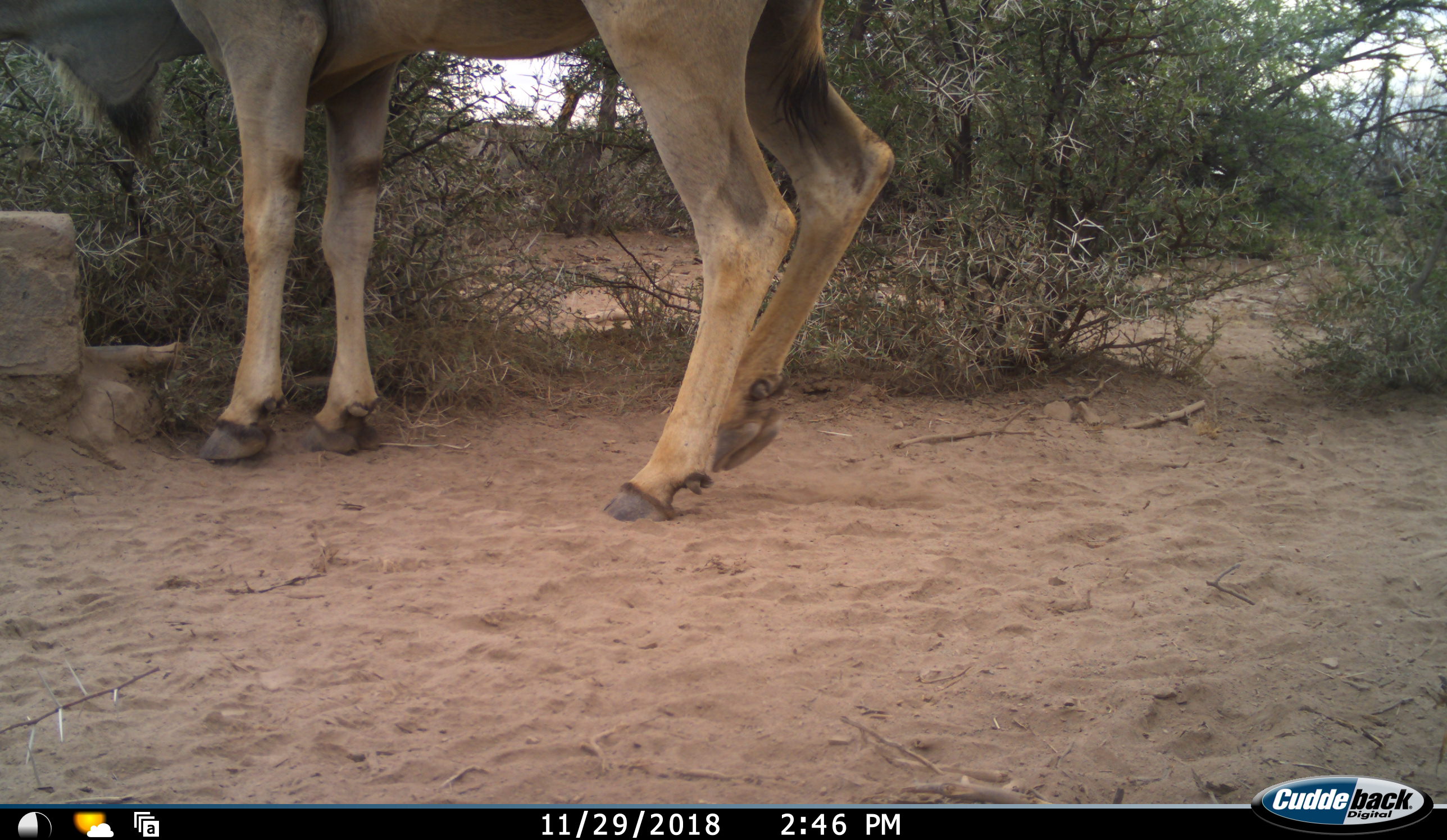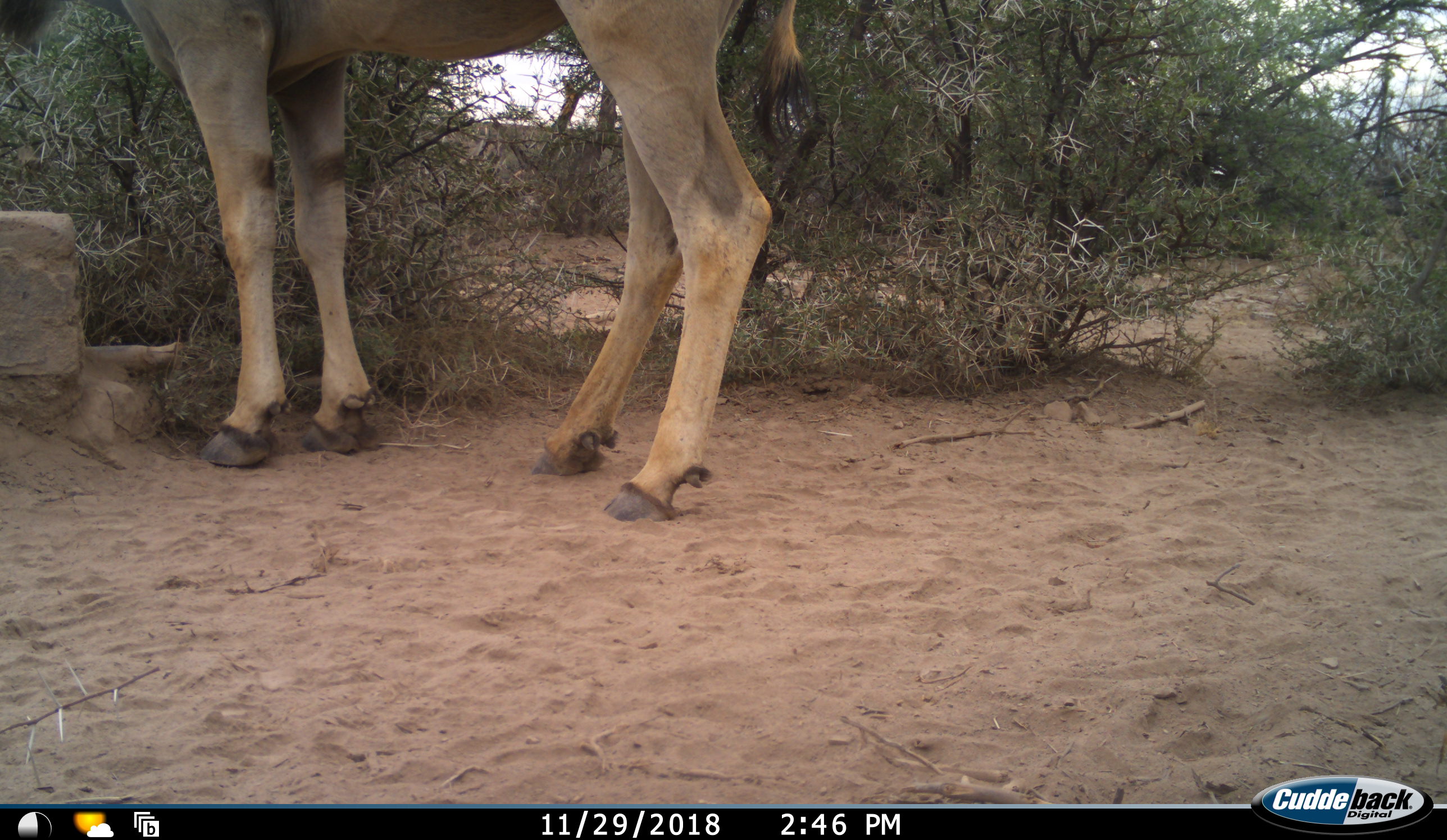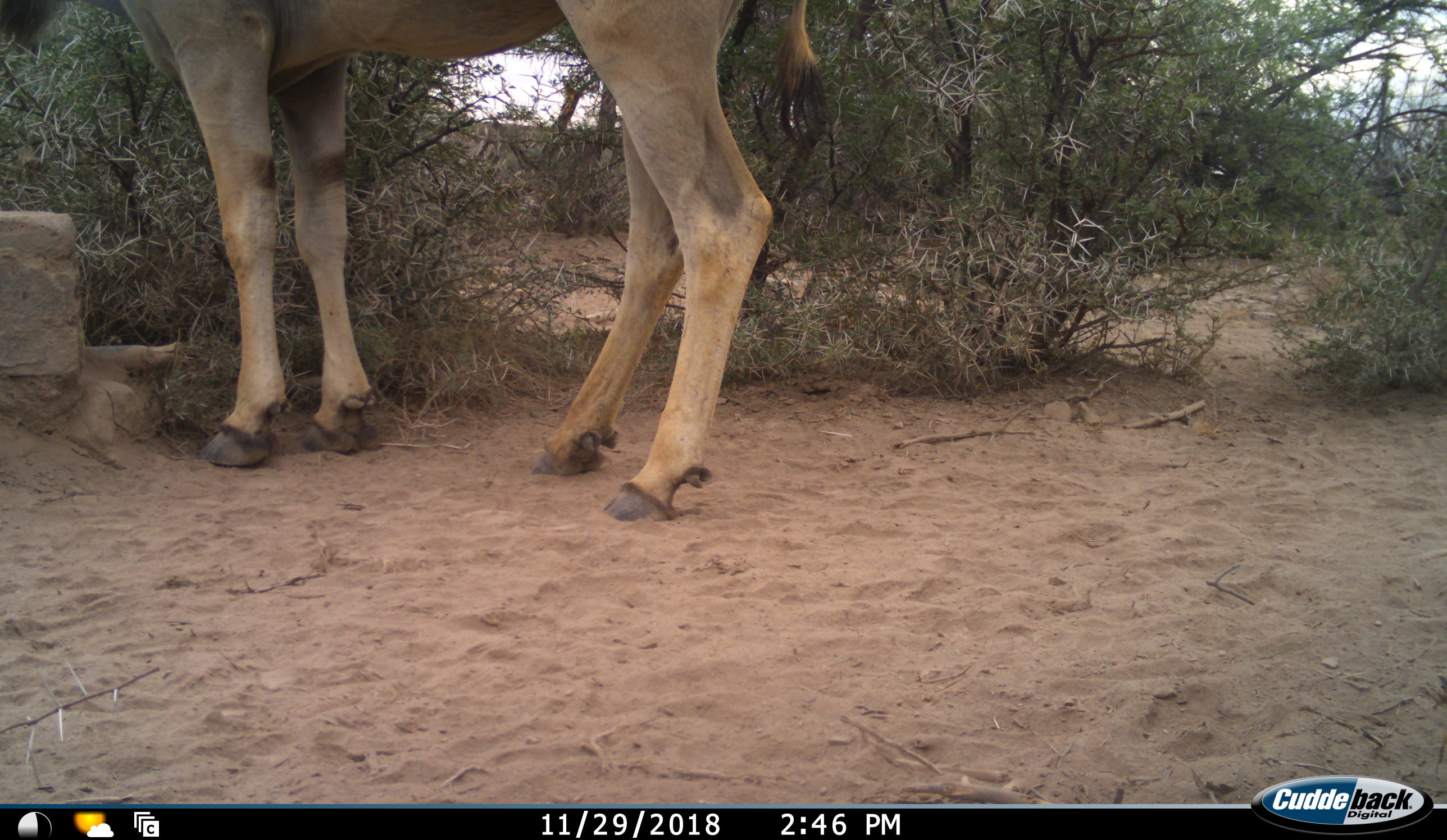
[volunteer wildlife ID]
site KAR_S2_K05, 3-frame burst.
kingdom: Animalia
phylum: Chordata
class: Mammalia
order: Artiodactyla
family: Bovidae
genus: Tragelaphus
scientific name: Tragelaphus oryx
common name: eland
Eland (Tragelaphus oryx), count 1. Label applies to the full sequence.